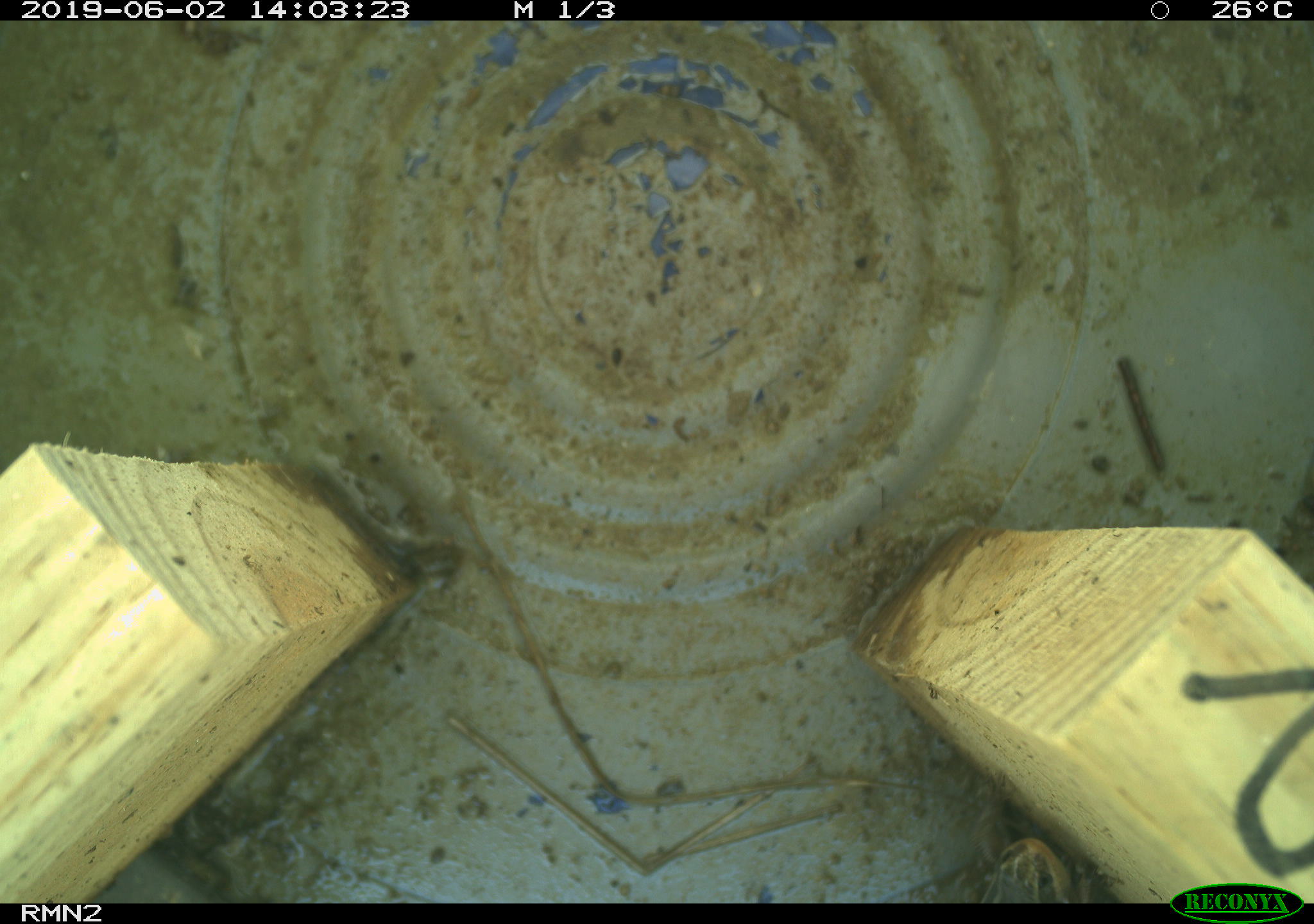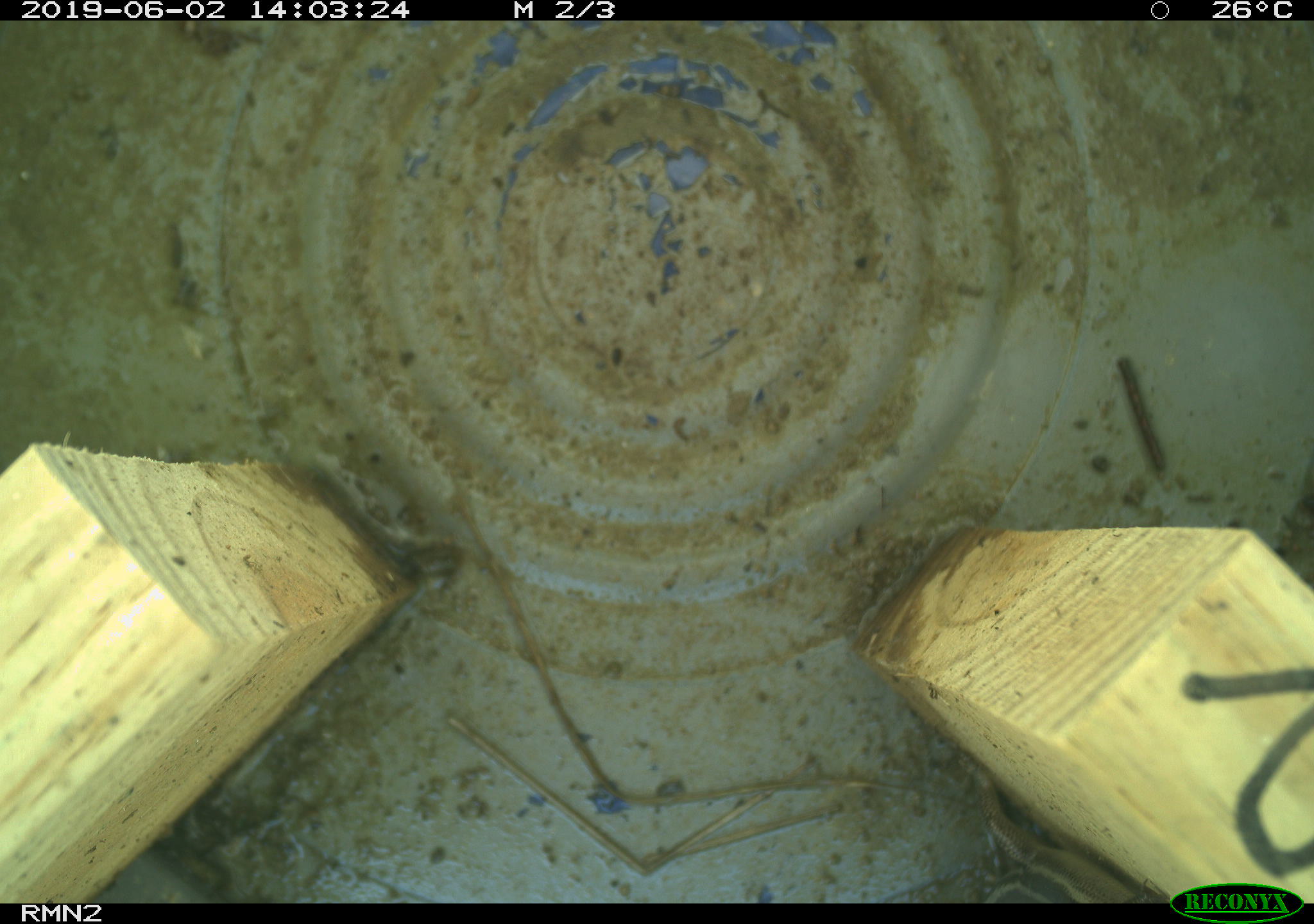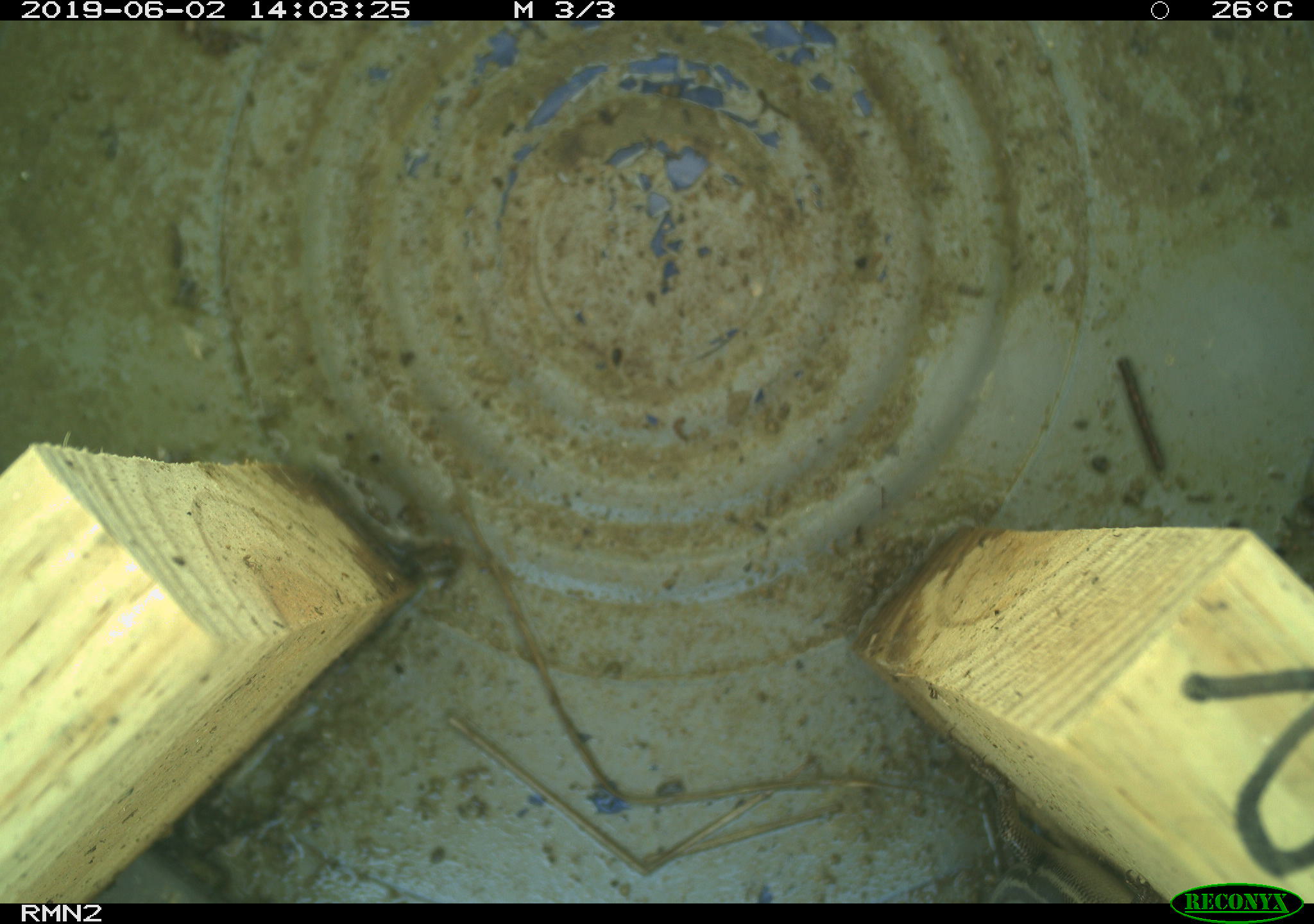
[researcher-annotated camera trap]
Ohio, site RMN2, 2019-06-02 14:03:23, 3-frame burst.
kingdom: Animalia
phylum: Chordata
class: Reptilia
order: Squamata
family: Scincidae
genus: Plestiodon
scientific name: Plestiodon fasciatus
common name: common five-lined skink